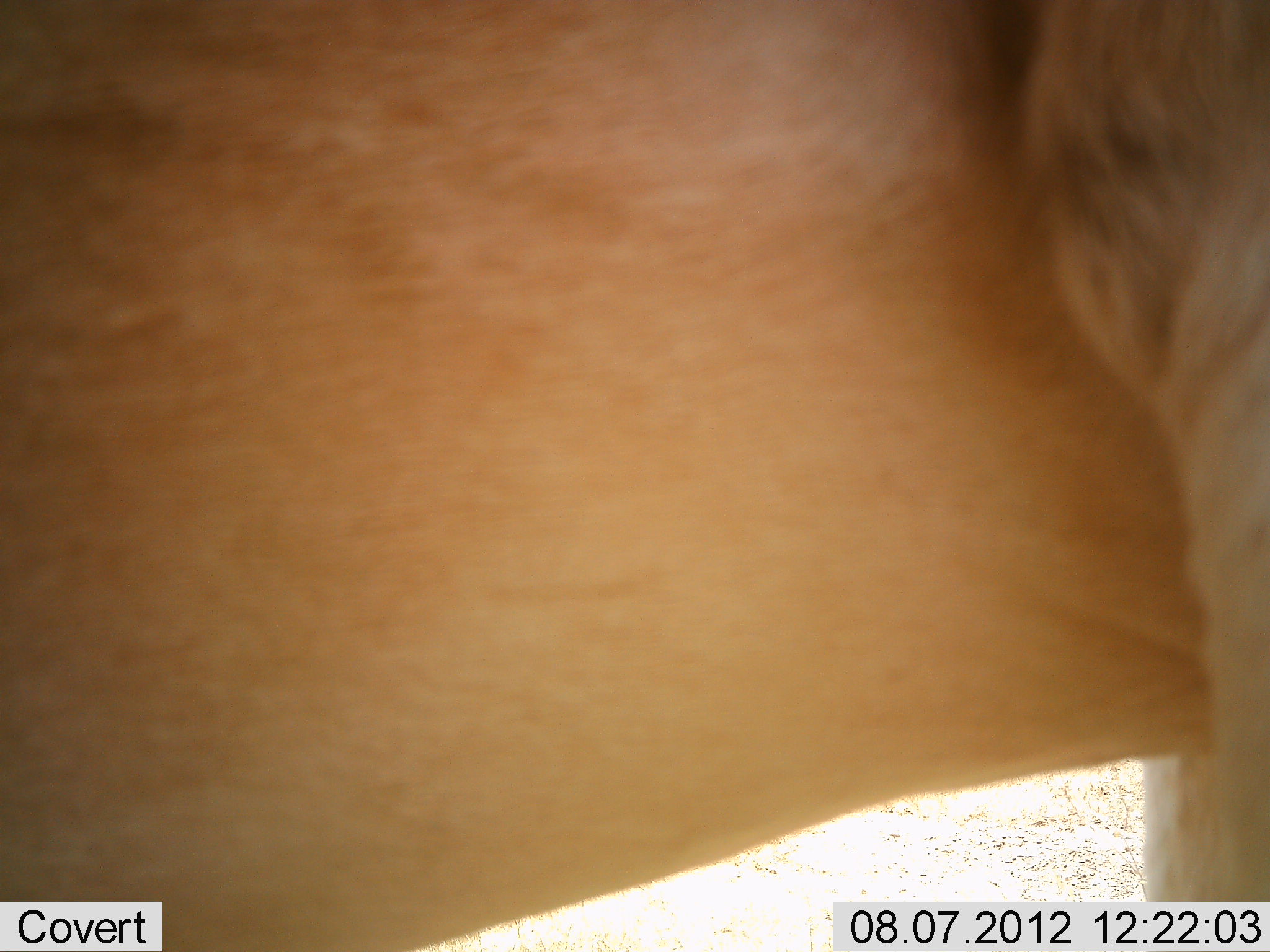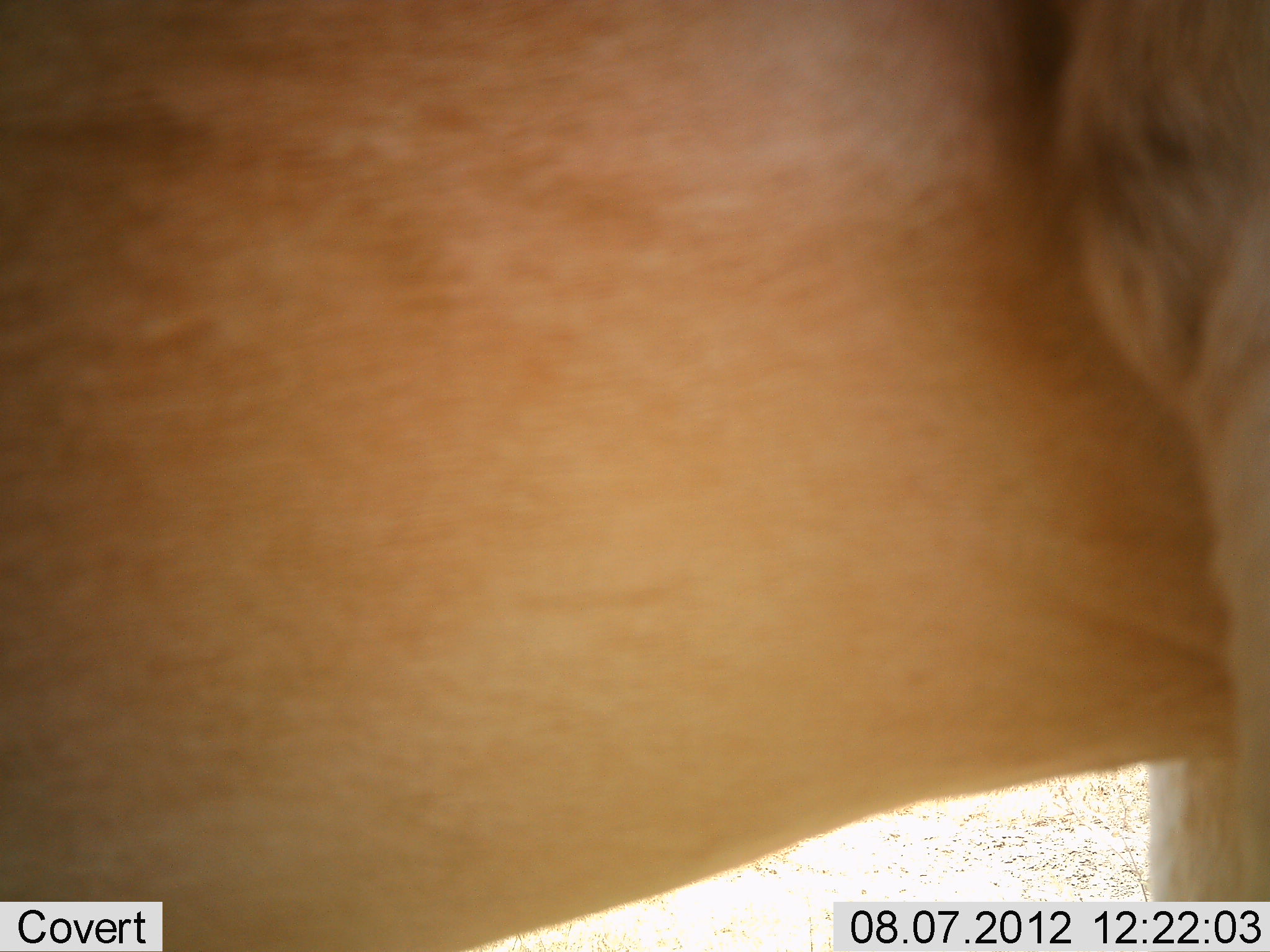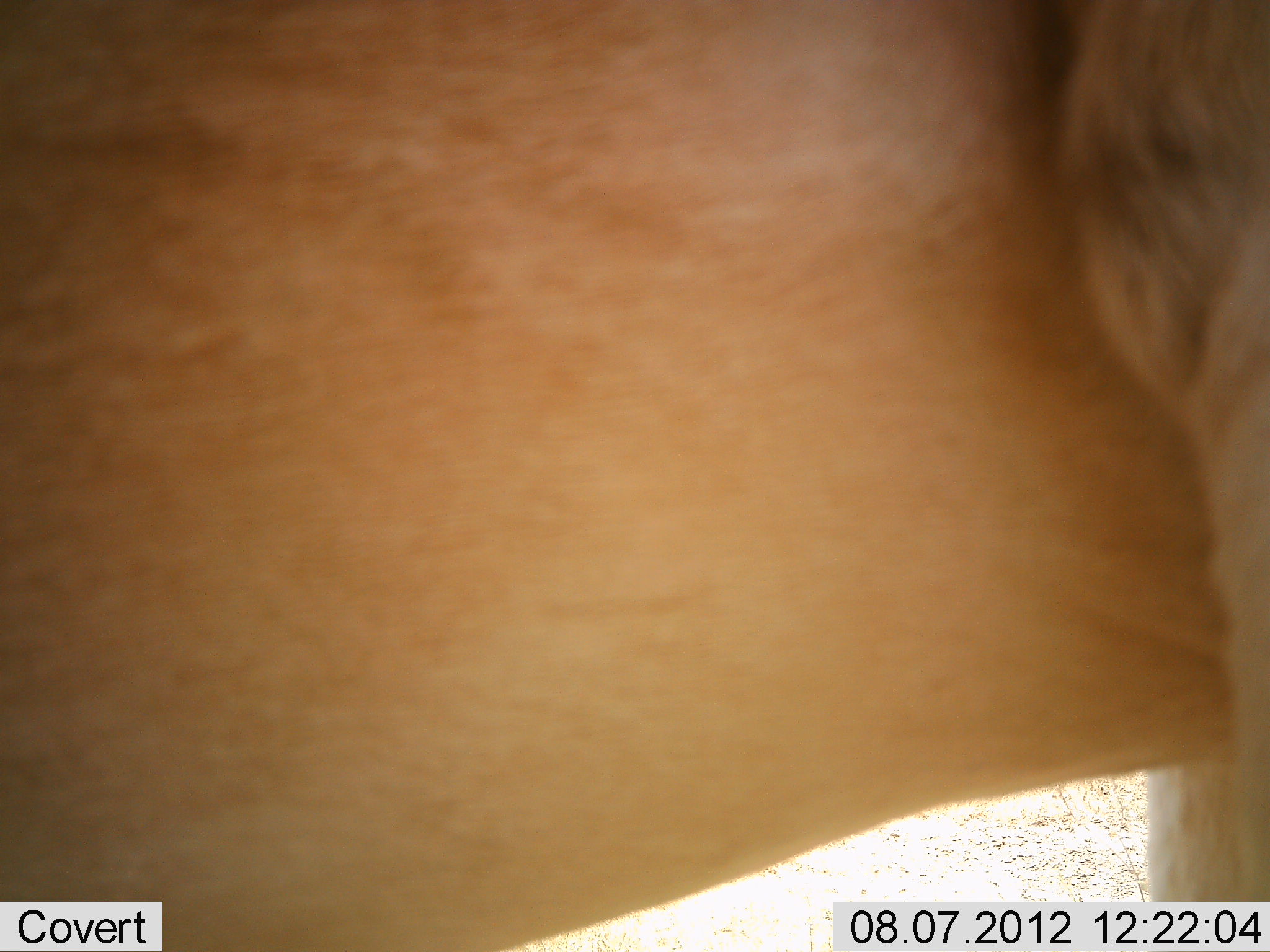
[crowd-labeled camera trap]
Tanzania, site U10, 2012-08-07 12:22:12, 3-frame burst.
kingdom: Animalia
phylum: Chordata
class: Mammalia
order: Artiodactyla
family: Bovidae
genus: Alcelaphus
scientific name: Alcelaphus buselaphus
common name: hartebeest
Hartebeest (Alcelaphus buselaphus), count 1. Behavior (volunteer vote fractions): standing 100%, resting 0%, moving 0%, interacting 0%. Young present (vote fraction): 0%. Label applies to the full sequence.